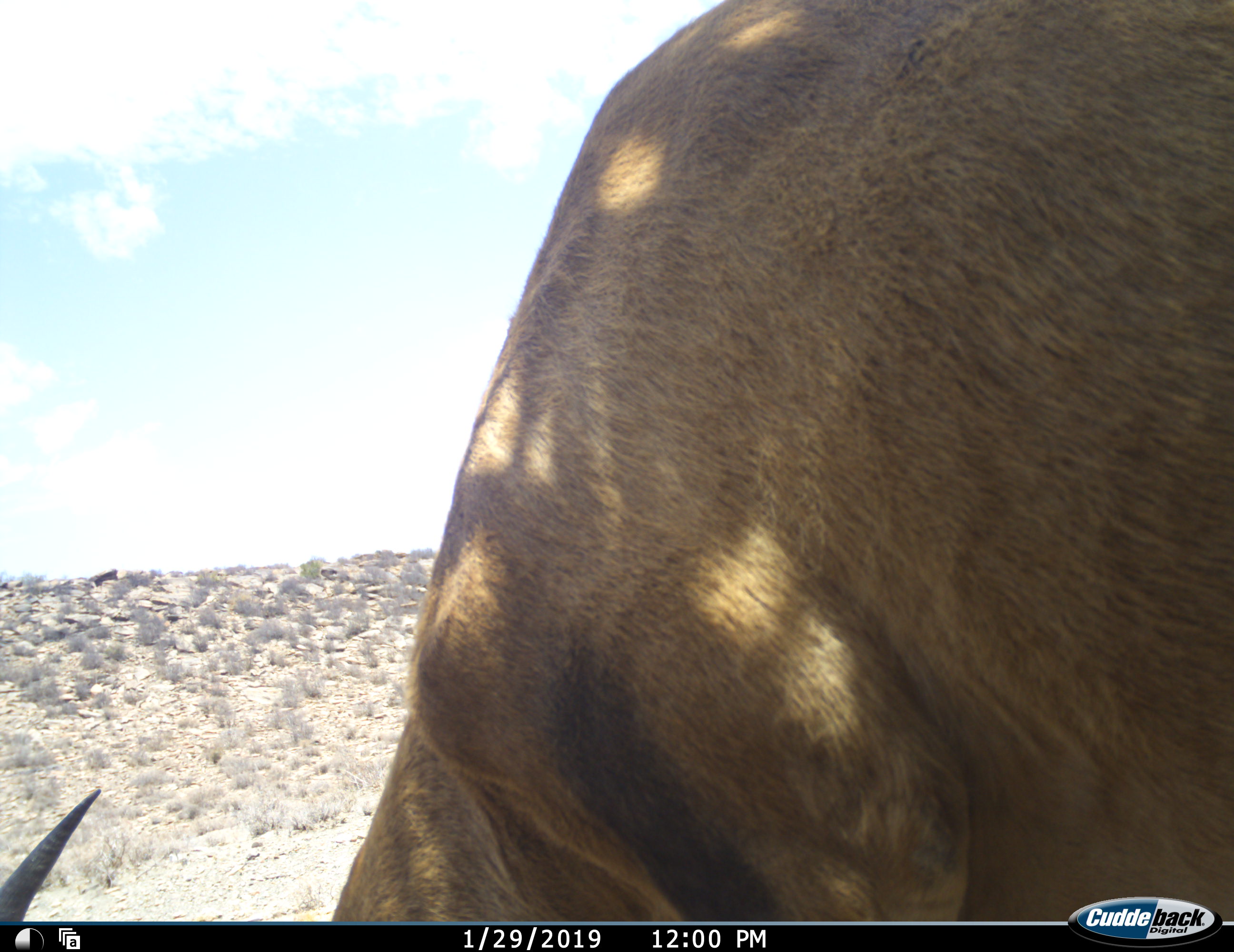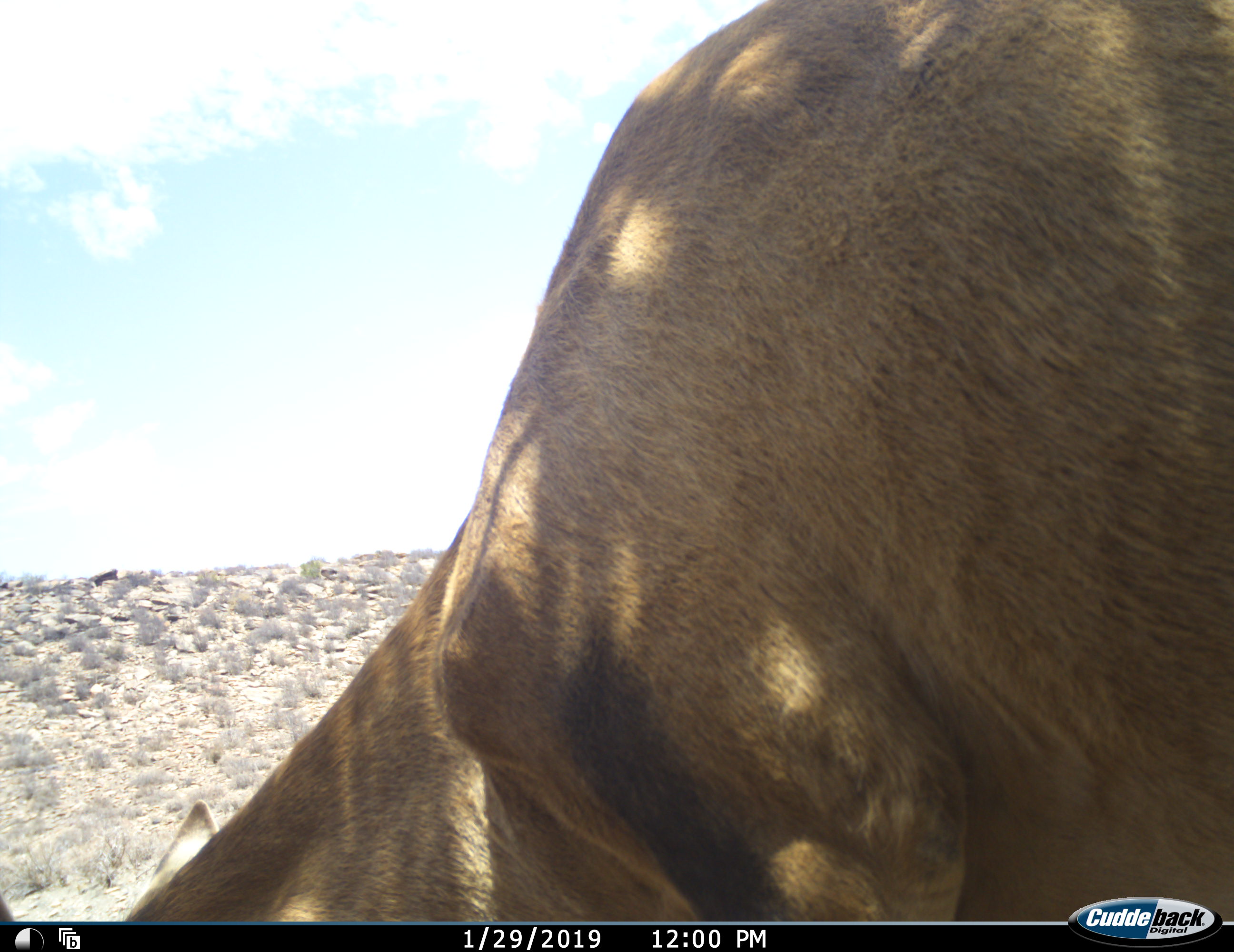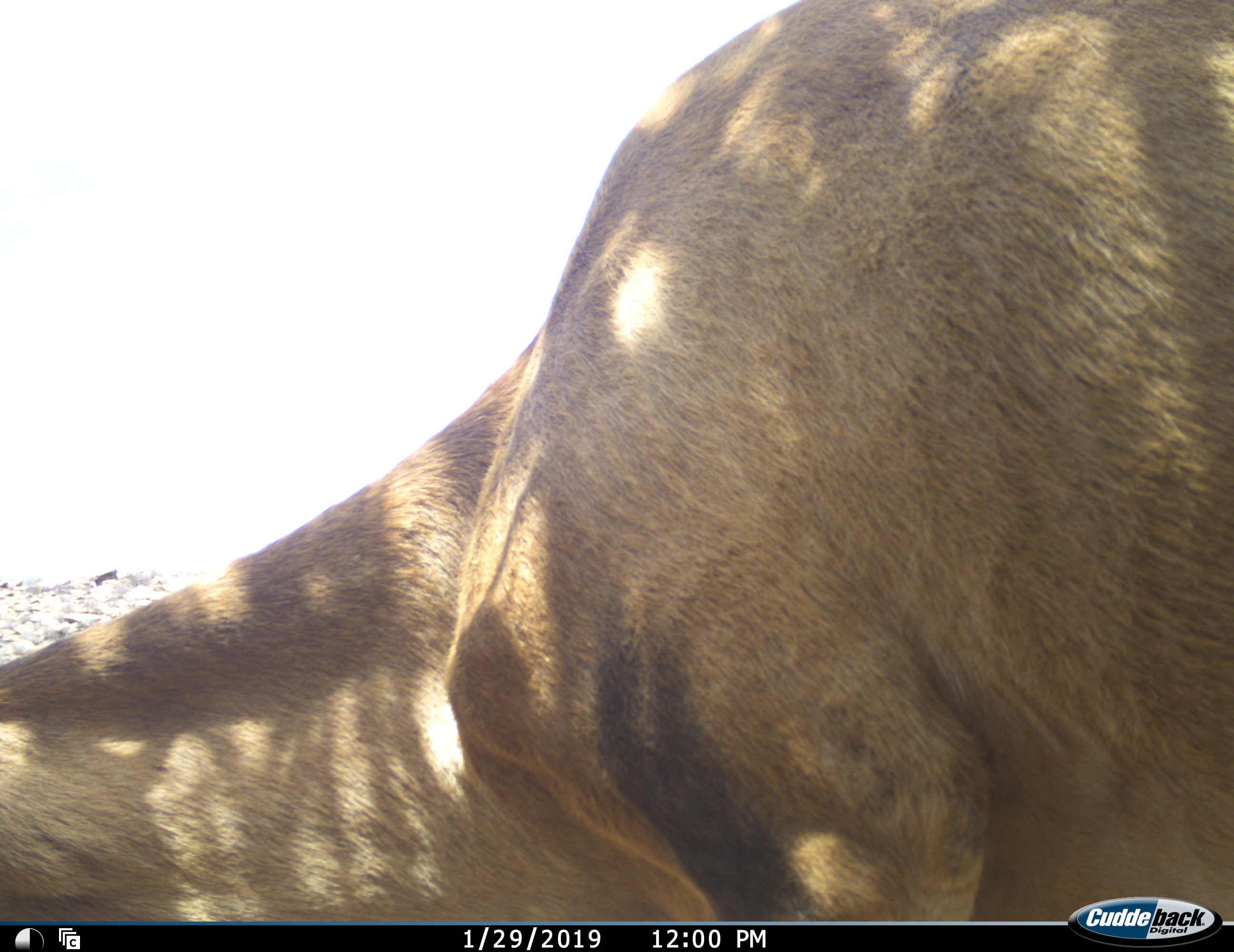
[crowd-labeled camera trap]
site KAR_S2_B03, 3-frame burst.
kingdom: Animalia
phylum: Chordata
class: Mammalia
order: Artiodactyla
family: Bovidae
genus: Alcelaphus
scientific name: Alcelaphus buselaphus caama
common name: red hartebeest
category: hartebeestred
Hartebeestred (red hartebeest) (Alcelaphus buselaphus caama), count 1. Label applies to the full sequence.